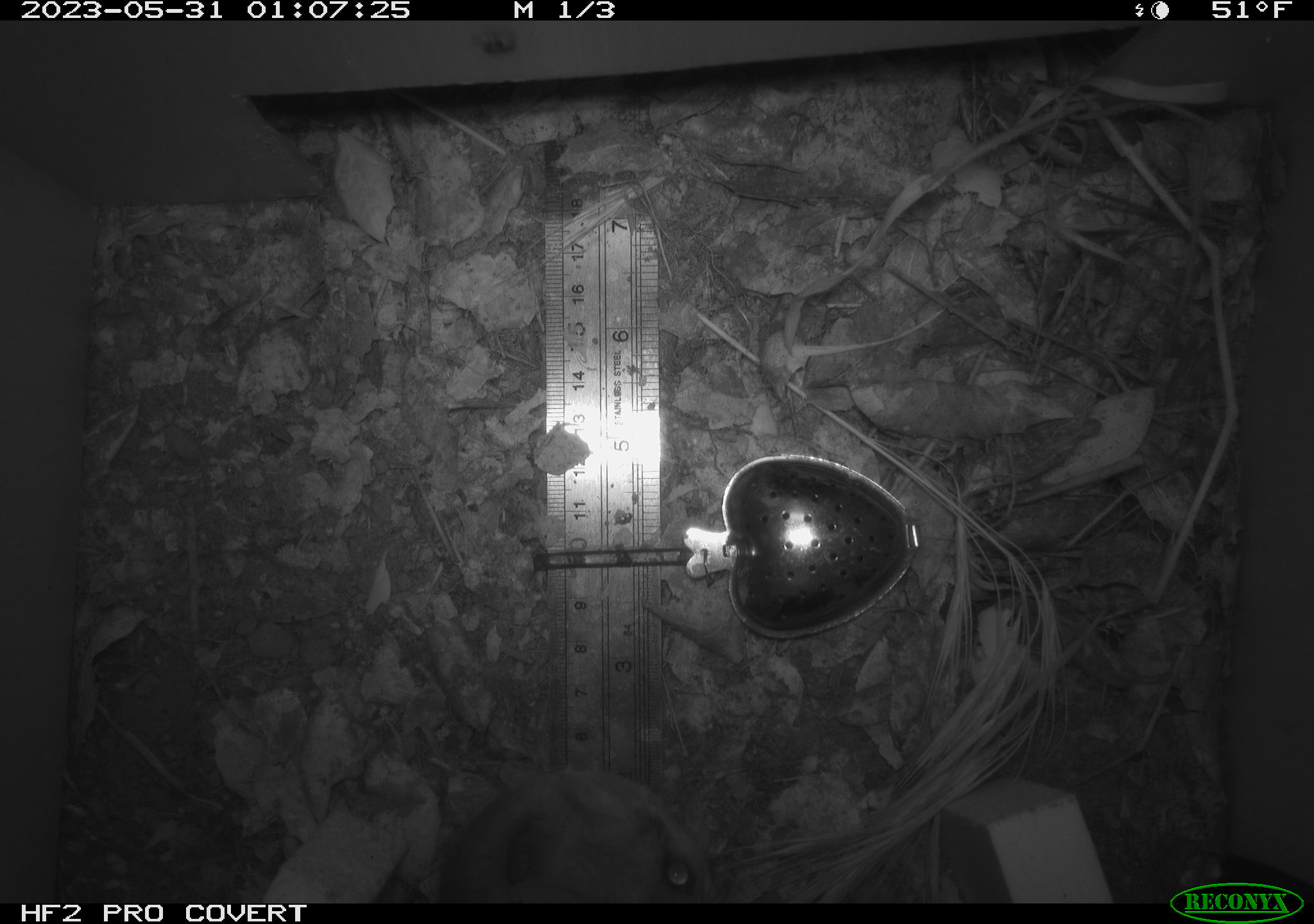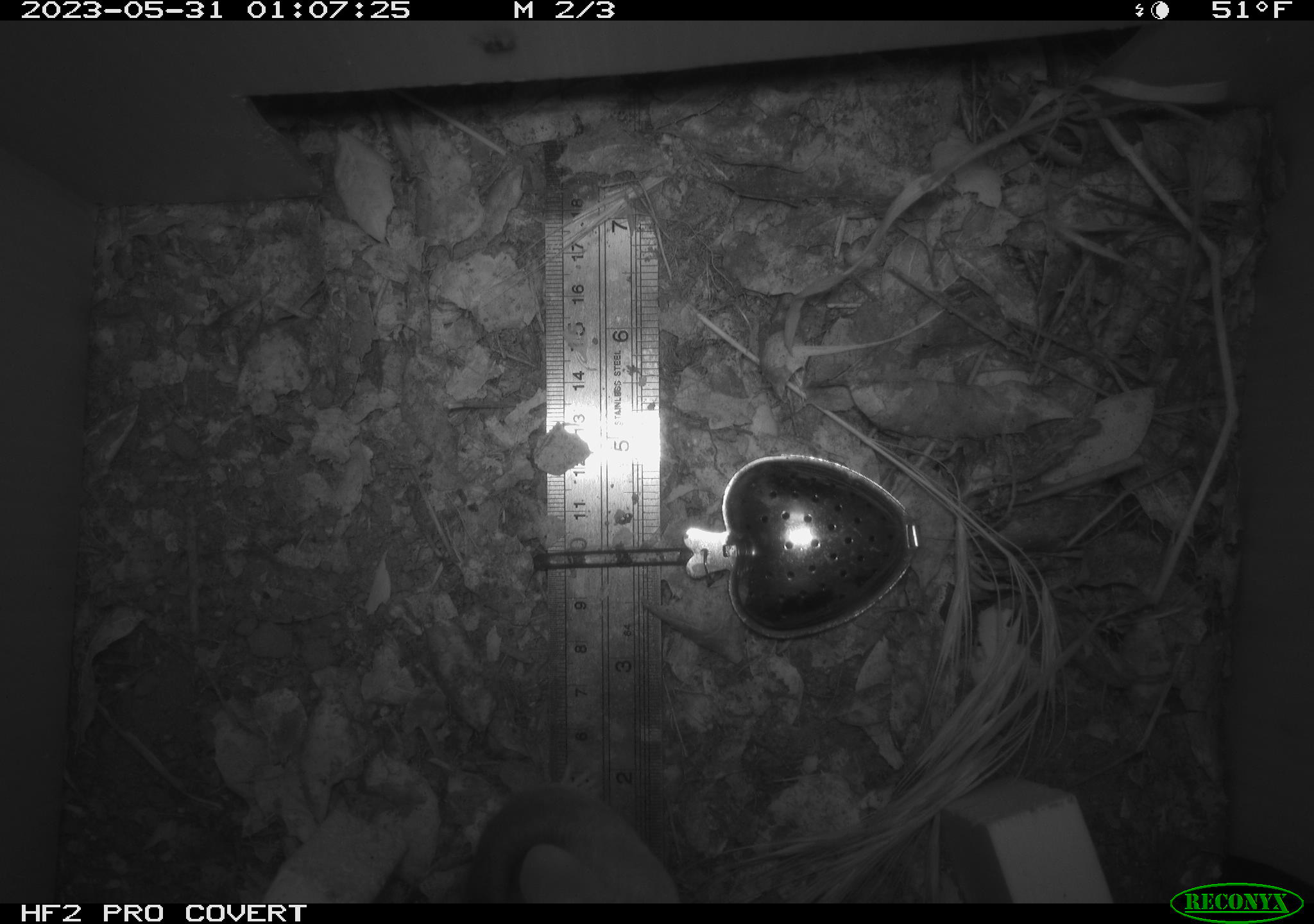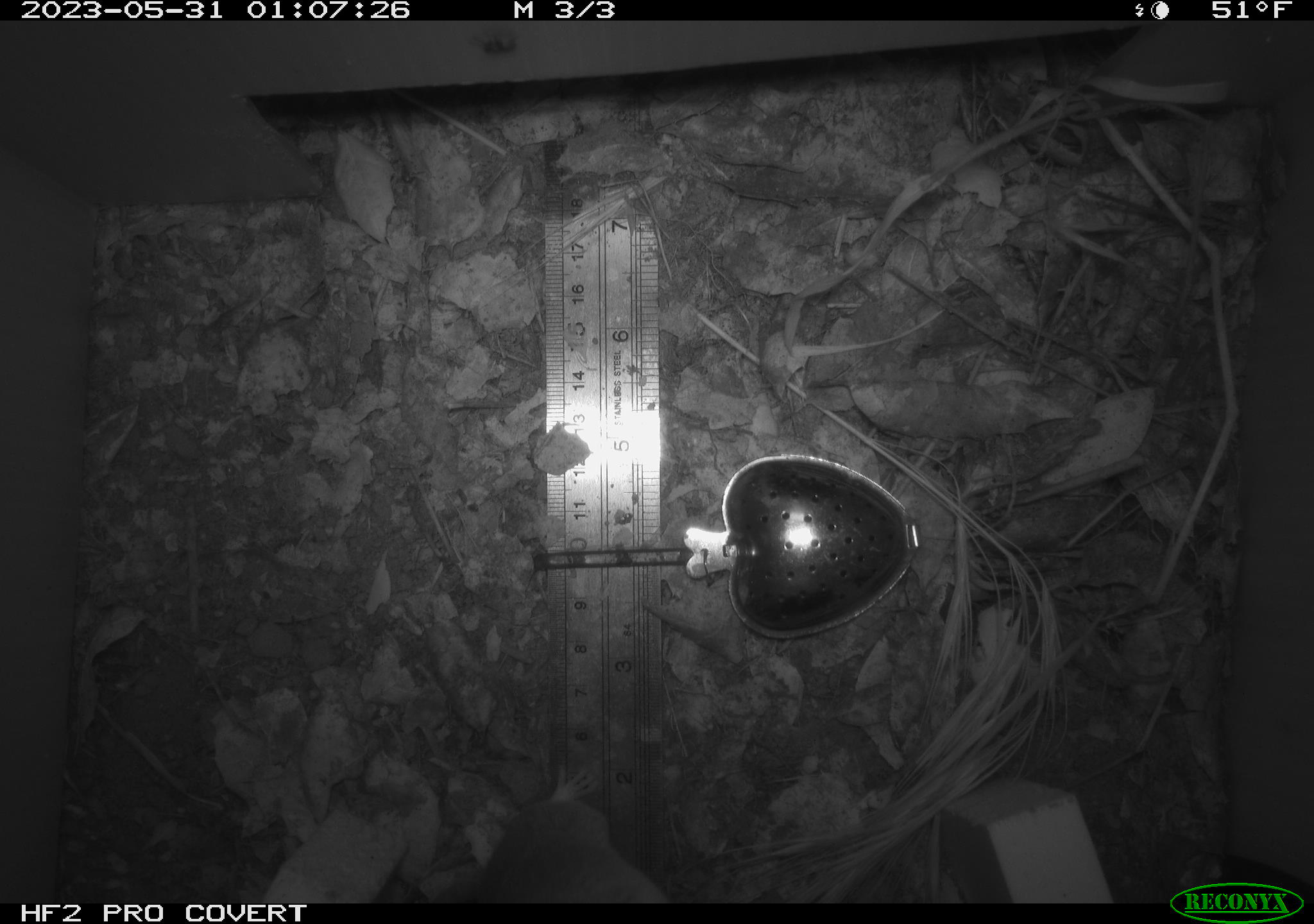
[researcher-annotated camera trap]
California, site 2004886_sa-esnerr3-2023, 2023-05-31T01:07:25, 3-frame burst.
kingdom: Animalia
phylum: Chordata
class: Mammalia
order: Rodentia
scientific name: Rodentia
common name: mouse species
Mouse species (Rodentia).